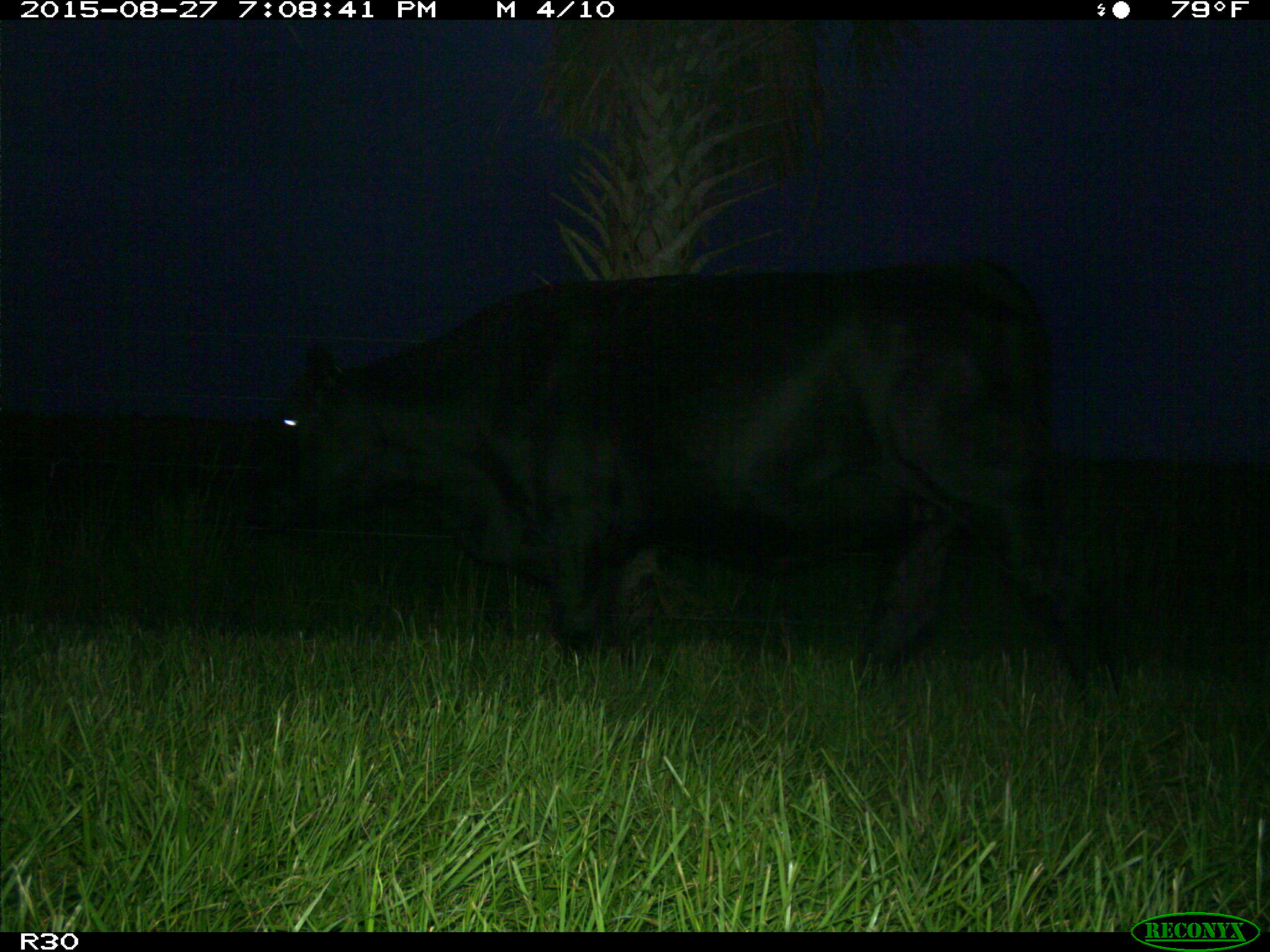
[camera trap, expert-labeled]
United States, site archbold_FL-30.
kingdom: Animalia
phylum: Chordata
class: Mammalia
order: Artiodactyla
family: Bovidae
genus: Bos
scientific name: Bos taurus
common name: domestic cow